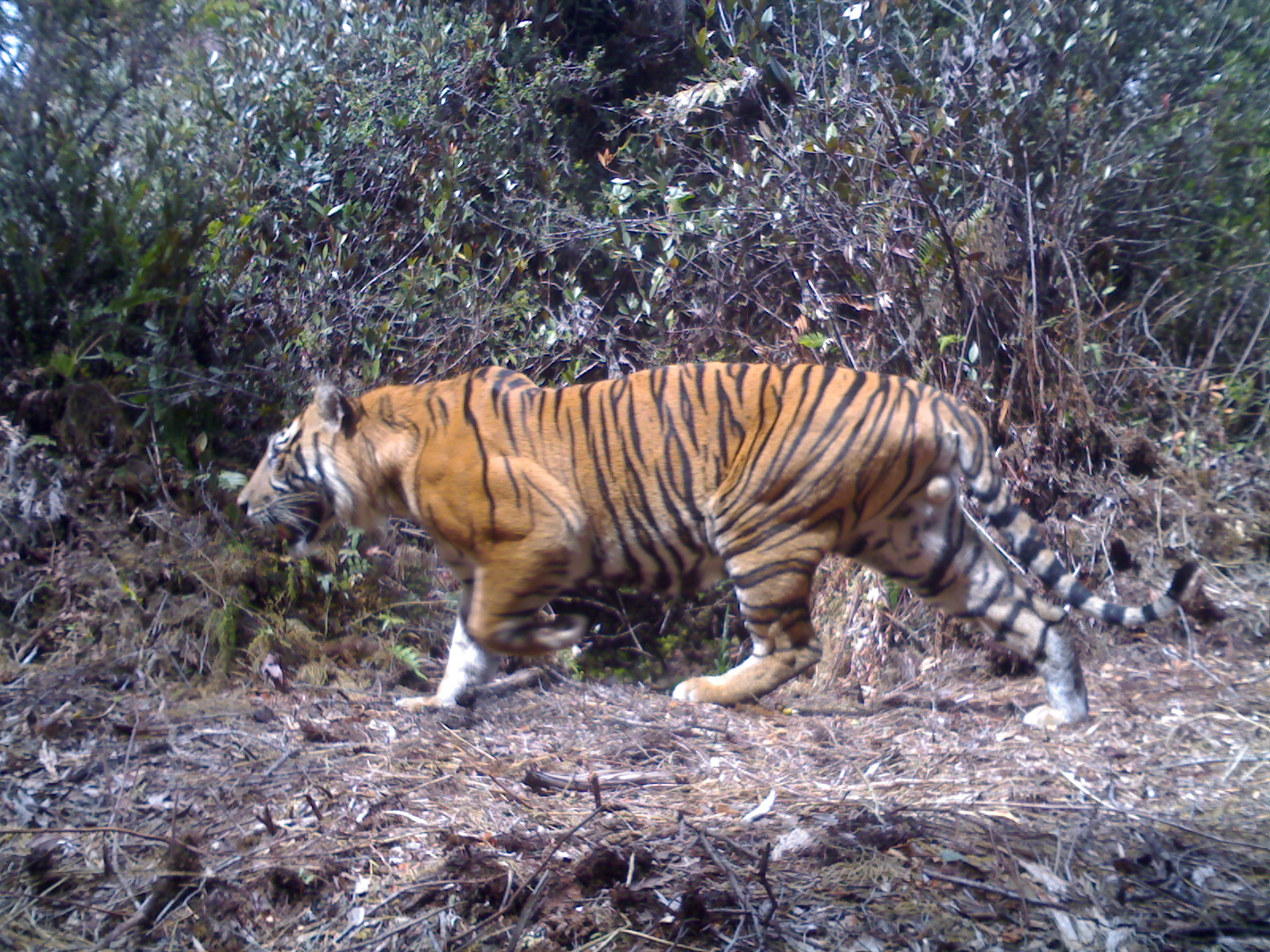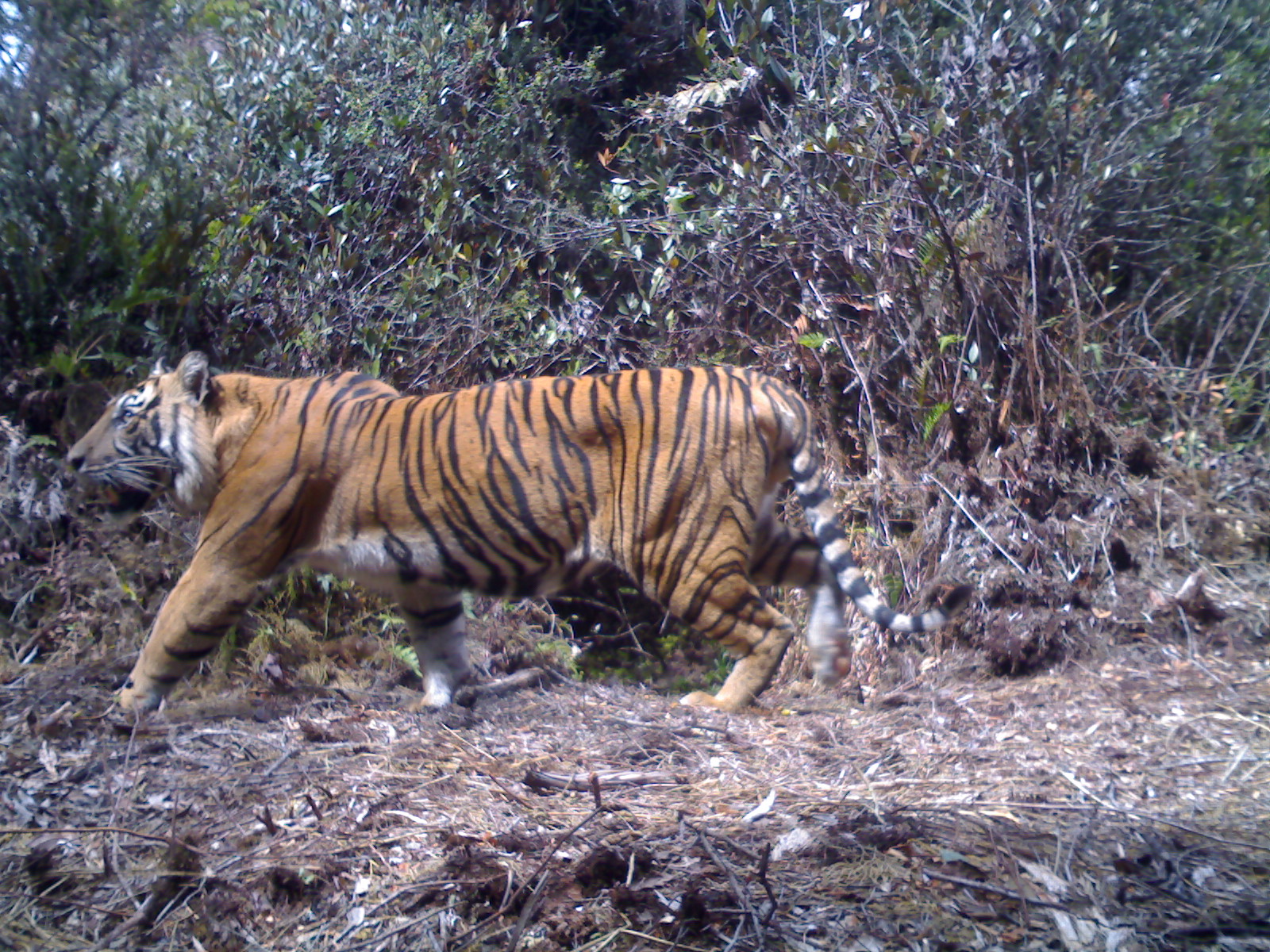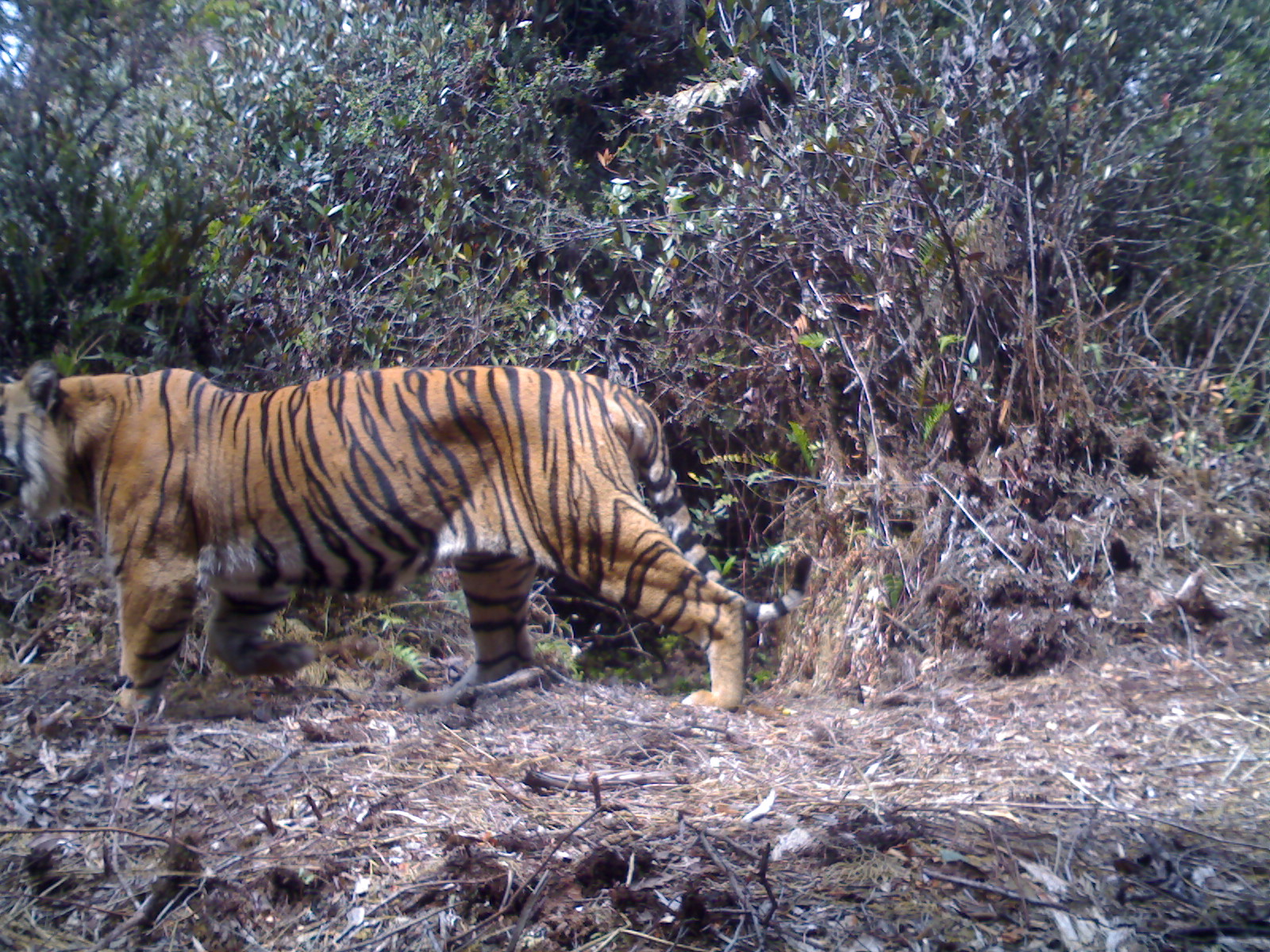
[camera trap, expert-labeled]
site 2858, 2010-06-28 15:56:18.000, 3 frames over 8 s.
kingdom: Animalia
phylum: Chordata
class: Mammalia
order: Carnivora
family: Felidae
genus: Panthera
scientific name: Panthera tigris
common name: tiger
Panthera tigris (tiger), count 1, age adult, sex male.